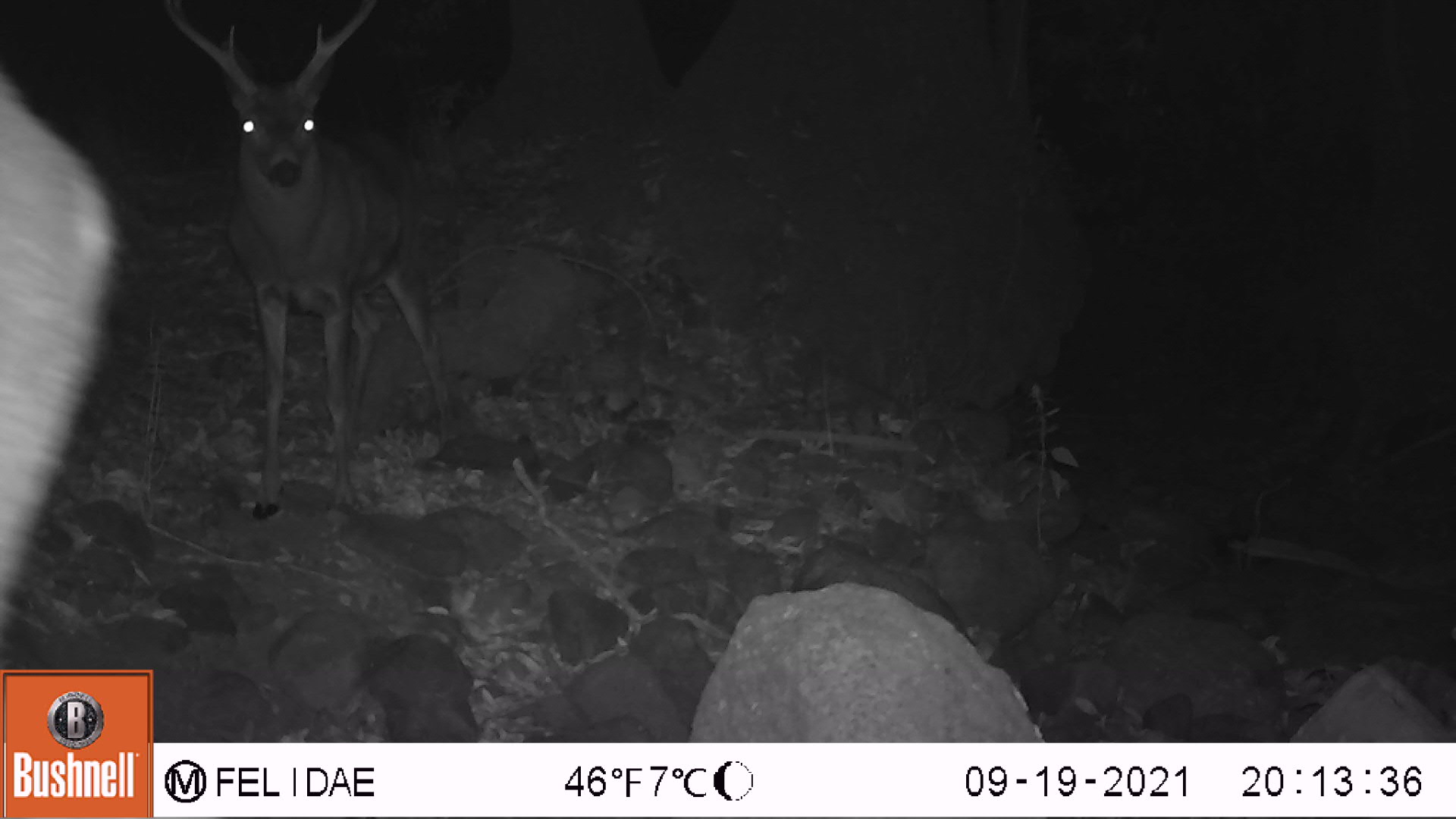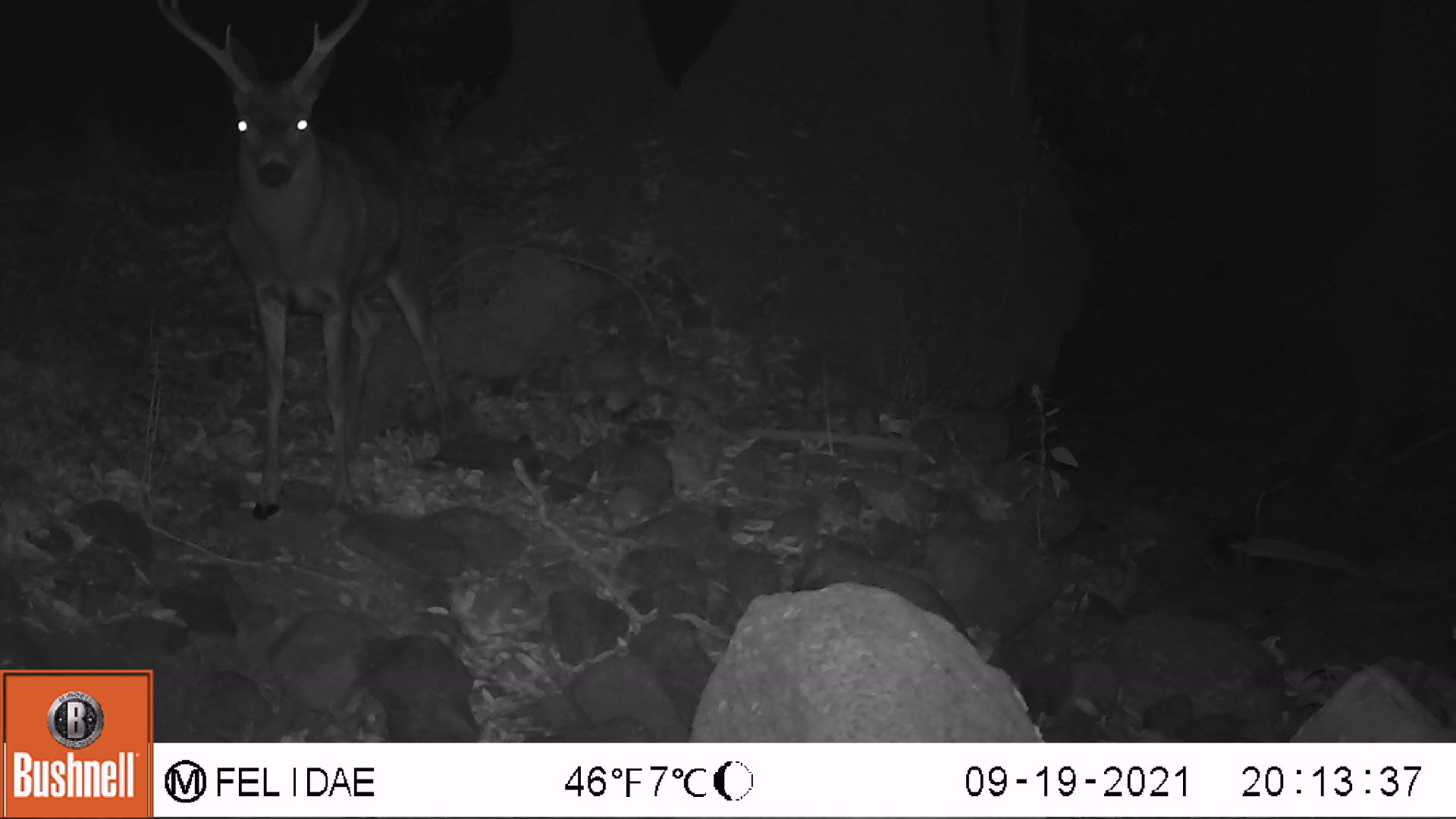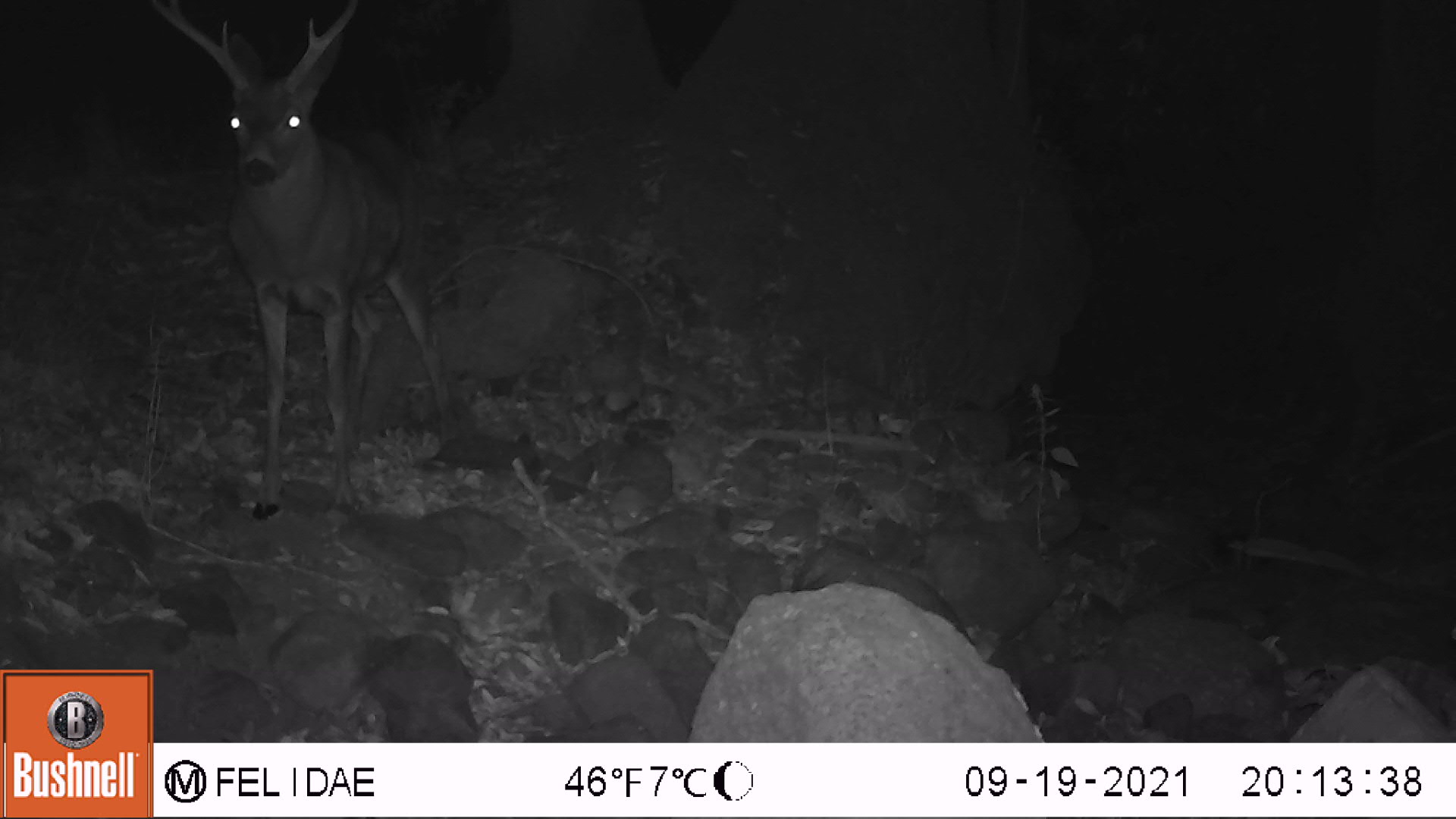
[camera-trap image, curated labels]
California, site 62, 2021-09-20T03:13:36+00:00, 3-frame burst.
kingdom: Animalia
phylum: Chordata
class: Mammalia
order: Artiodactyla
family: Cervidae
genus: Odocoileus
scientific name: Odocoileus hemionus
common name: mule deer